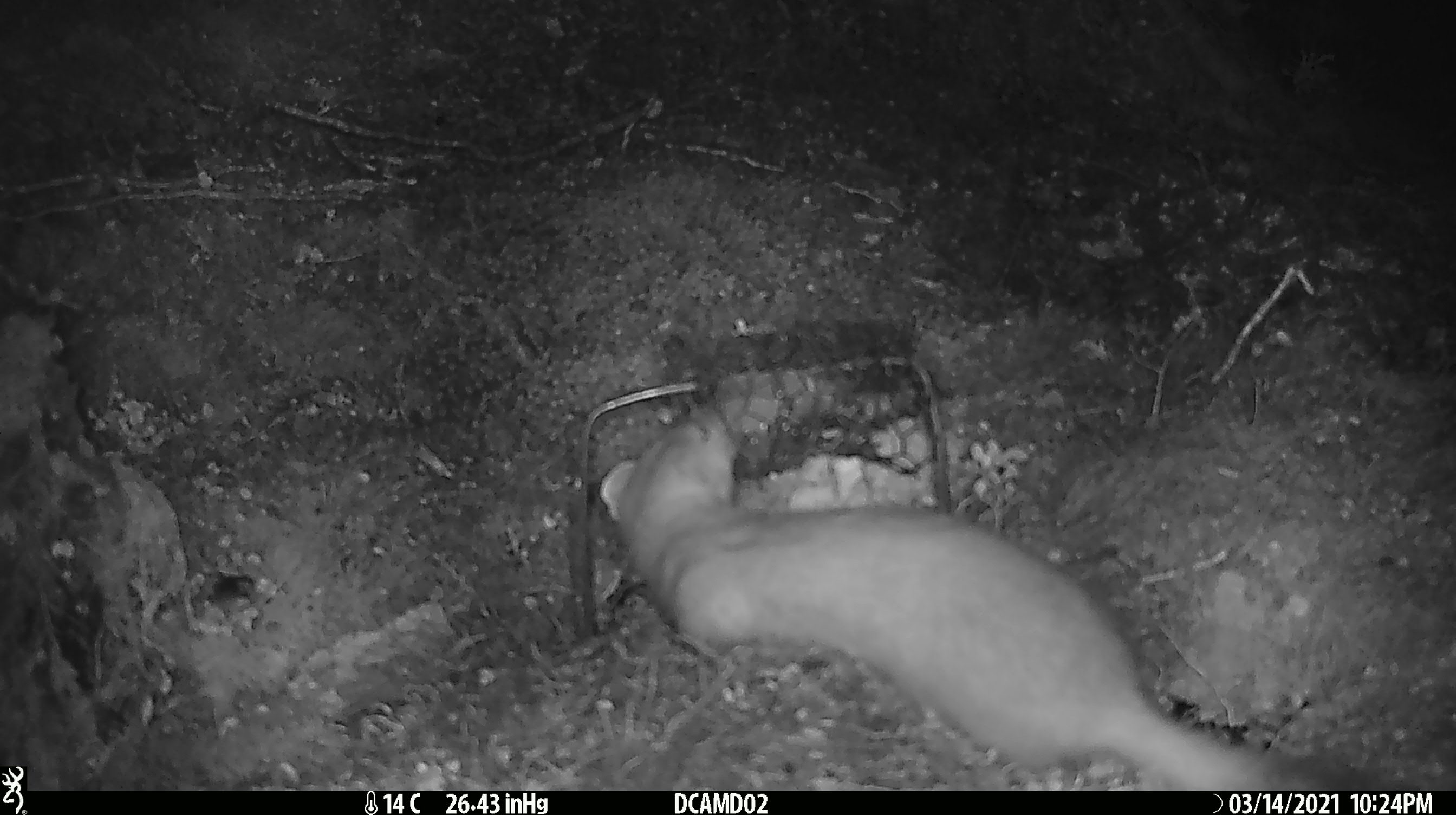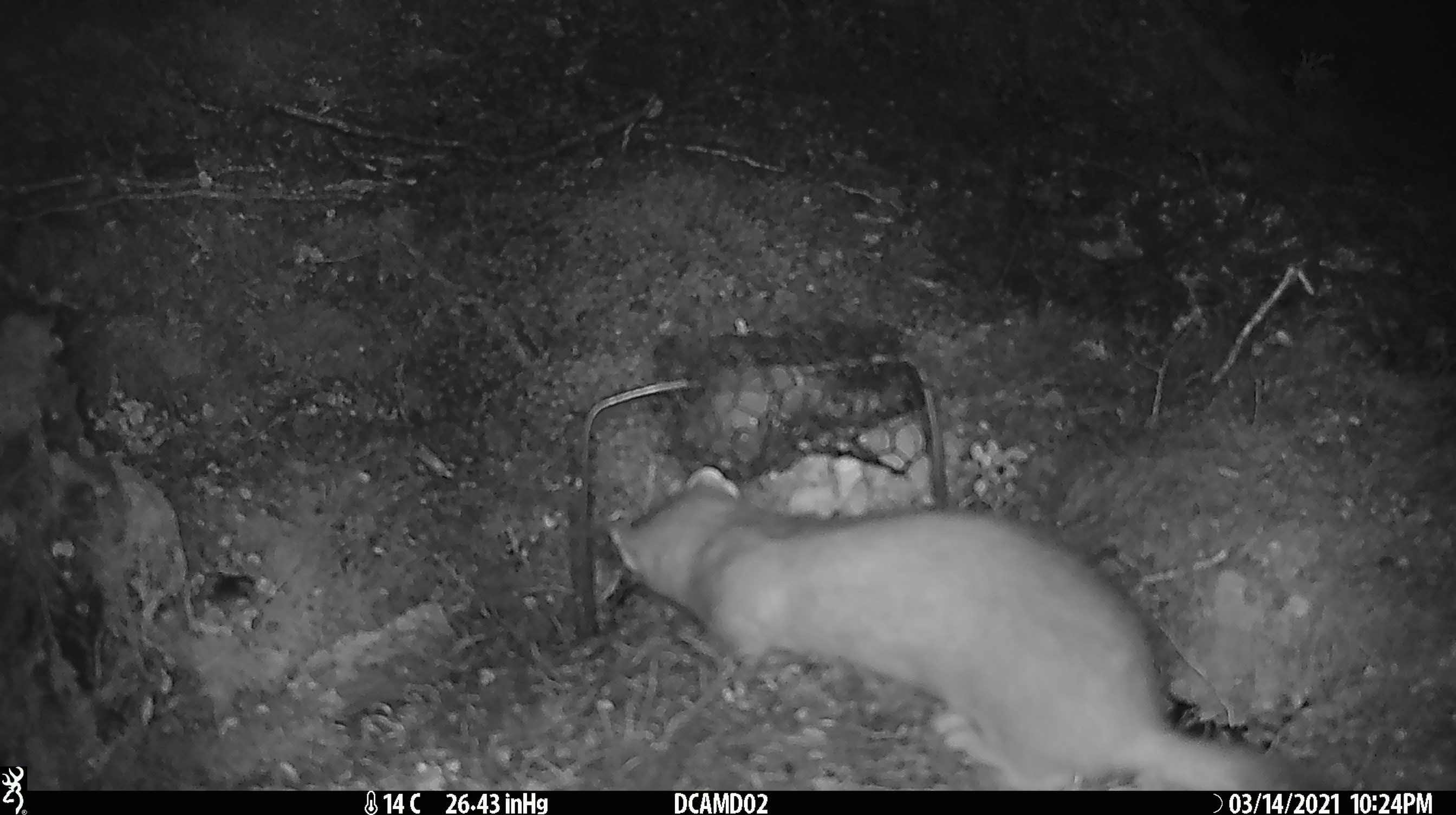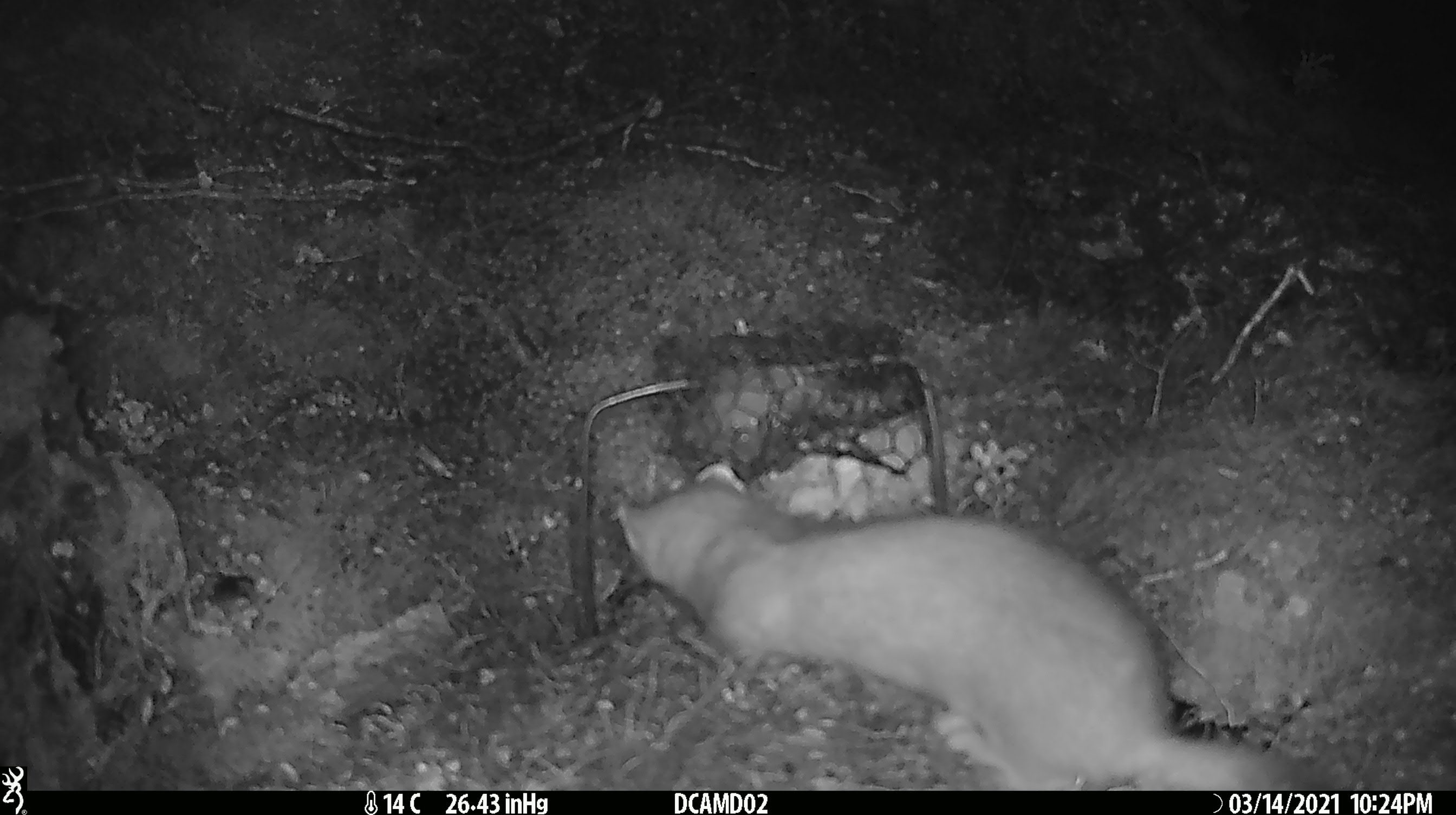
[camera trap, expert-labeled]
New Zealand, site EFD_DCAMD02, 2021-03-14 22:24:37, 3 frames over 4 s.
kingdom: Animalia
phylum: Chordata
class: Mammalia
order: Carnivora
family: Mustelidae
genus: Mustela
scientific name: Mustela erminea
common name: stoat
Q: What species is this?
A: Stoat (Mustela erminea).